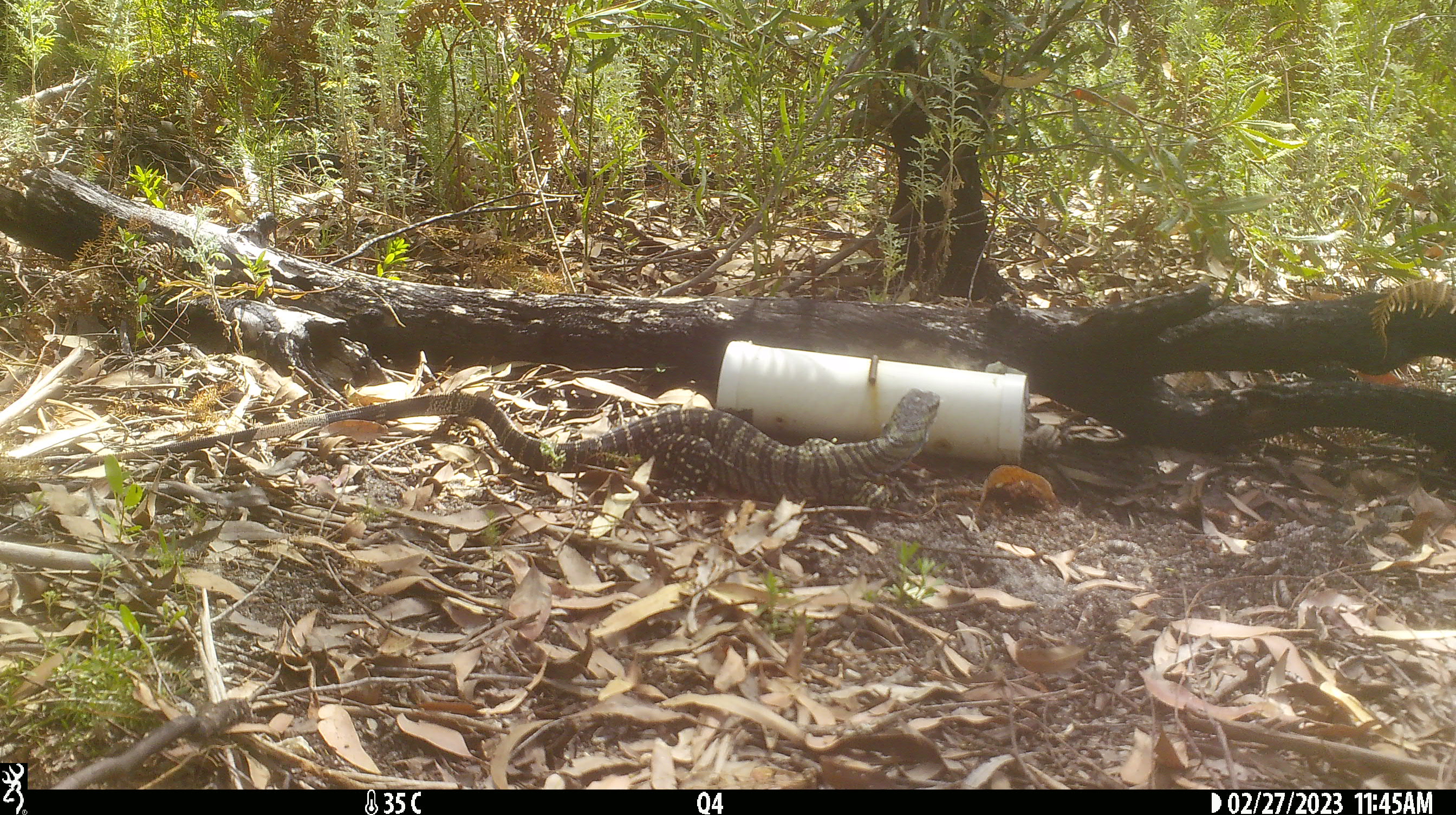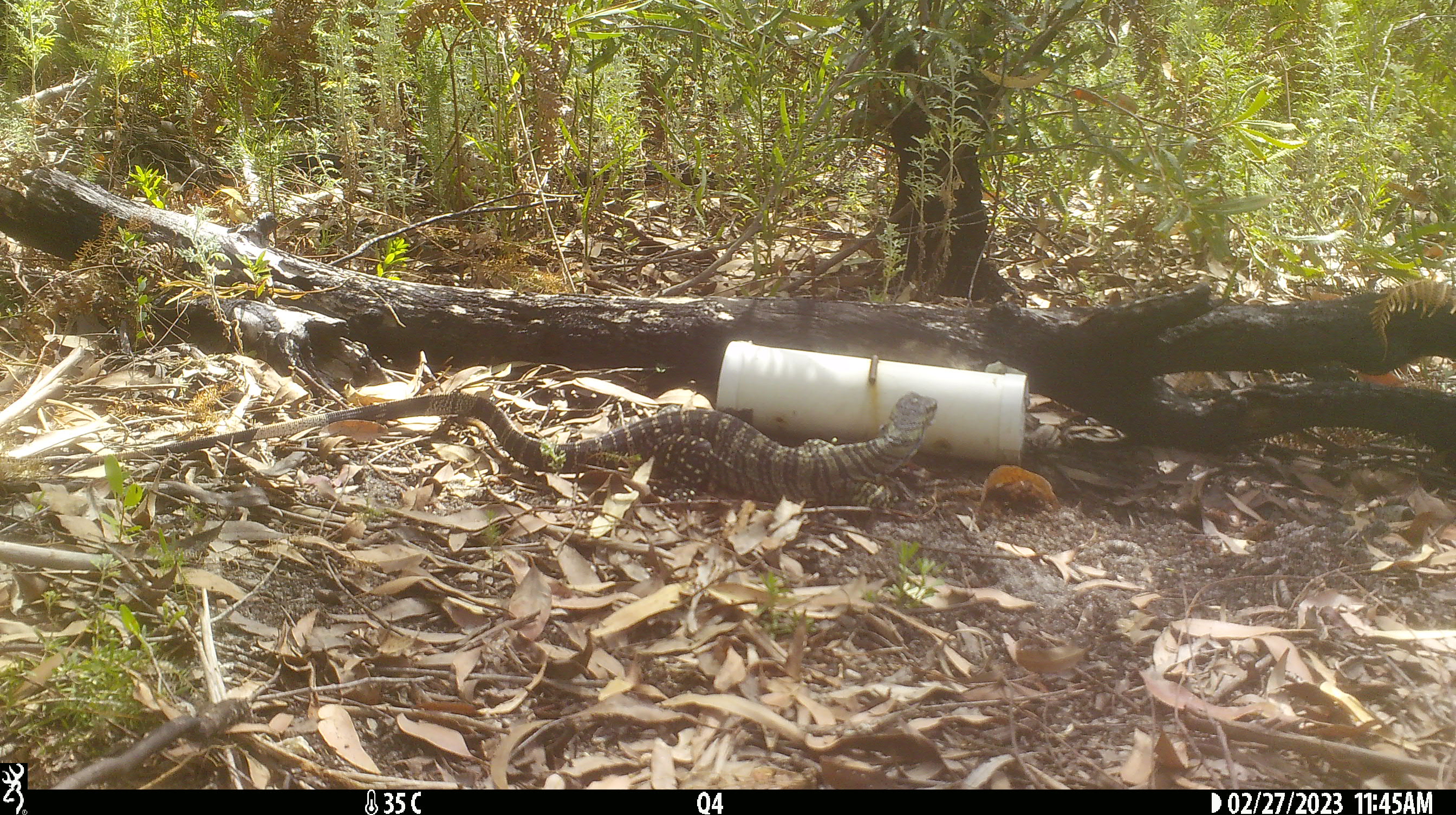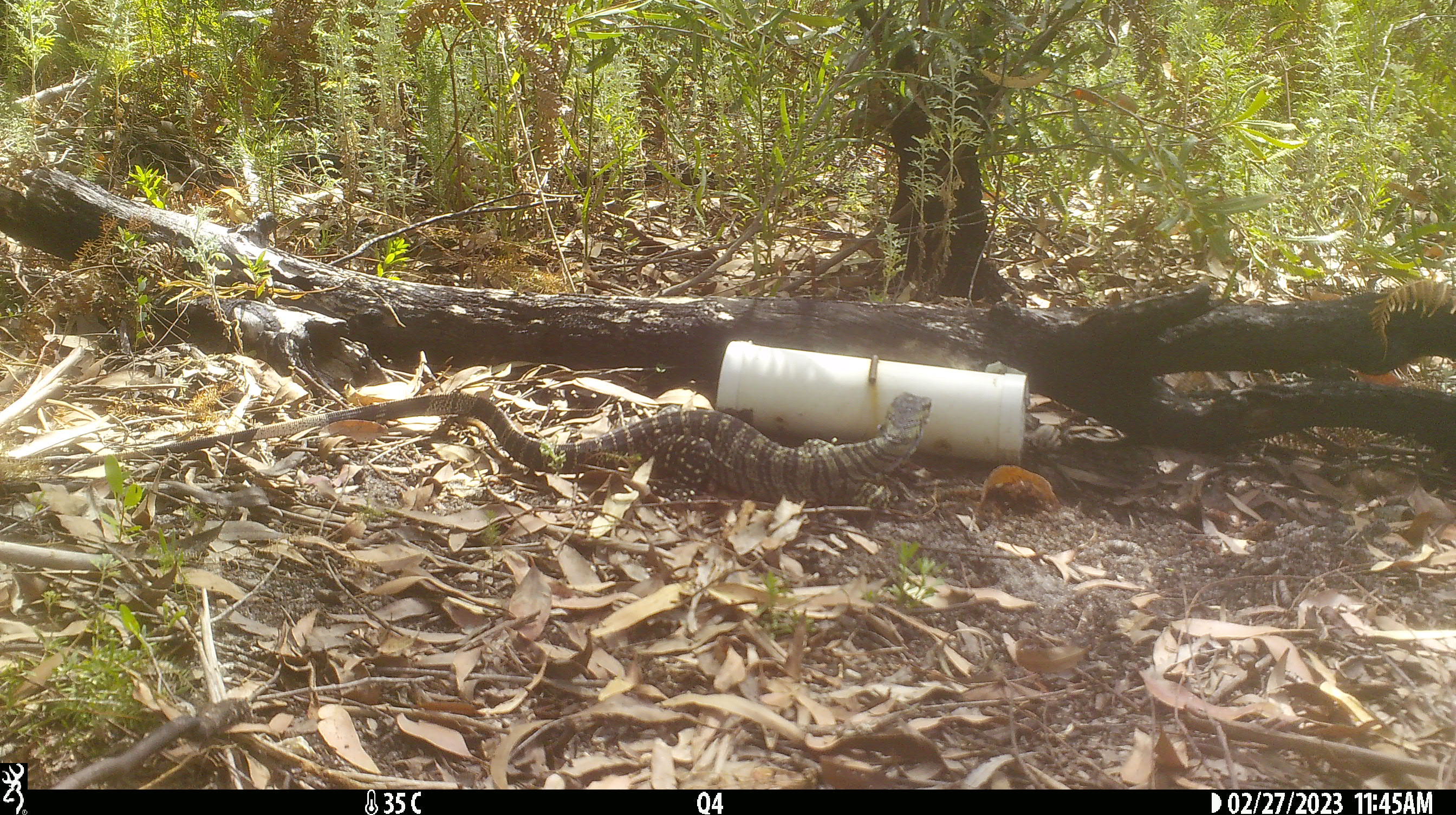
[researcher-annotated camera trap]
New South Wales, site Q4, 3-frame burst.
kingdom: Animalia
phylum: Chordata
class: Reptilia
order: Squamata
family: Varanidae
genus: Varanus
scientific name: Varanus varius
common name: lace monitor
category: goanna